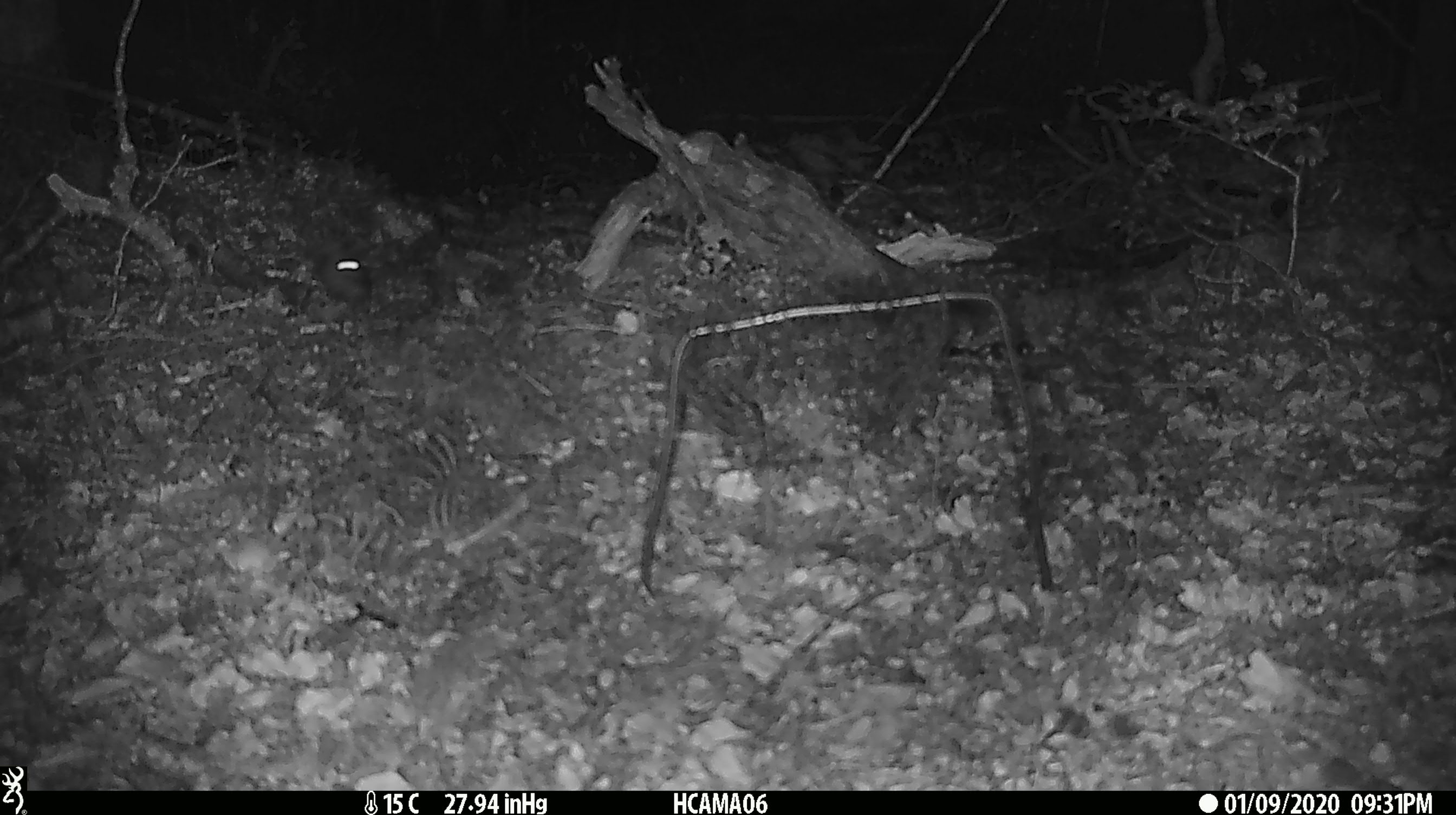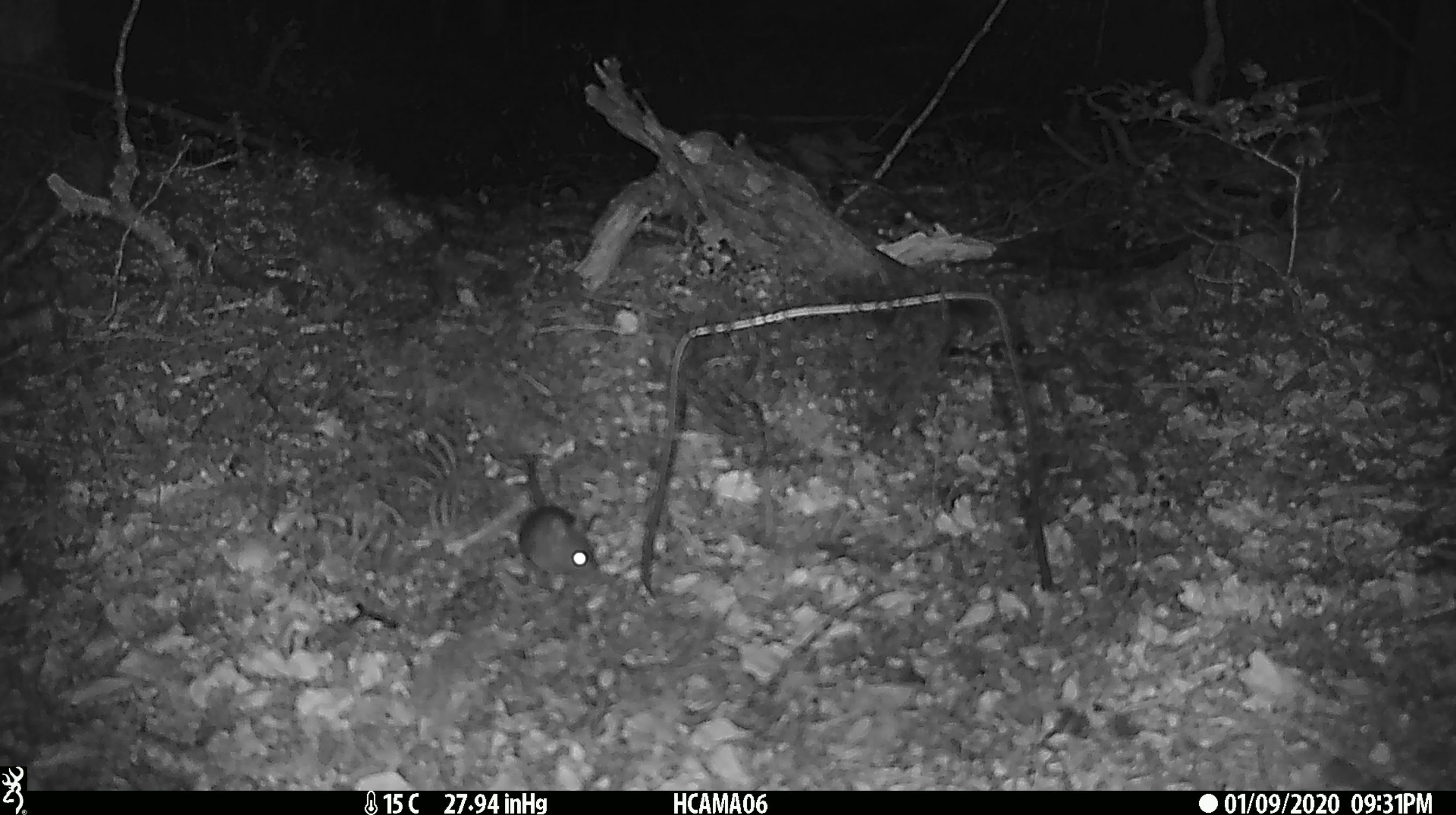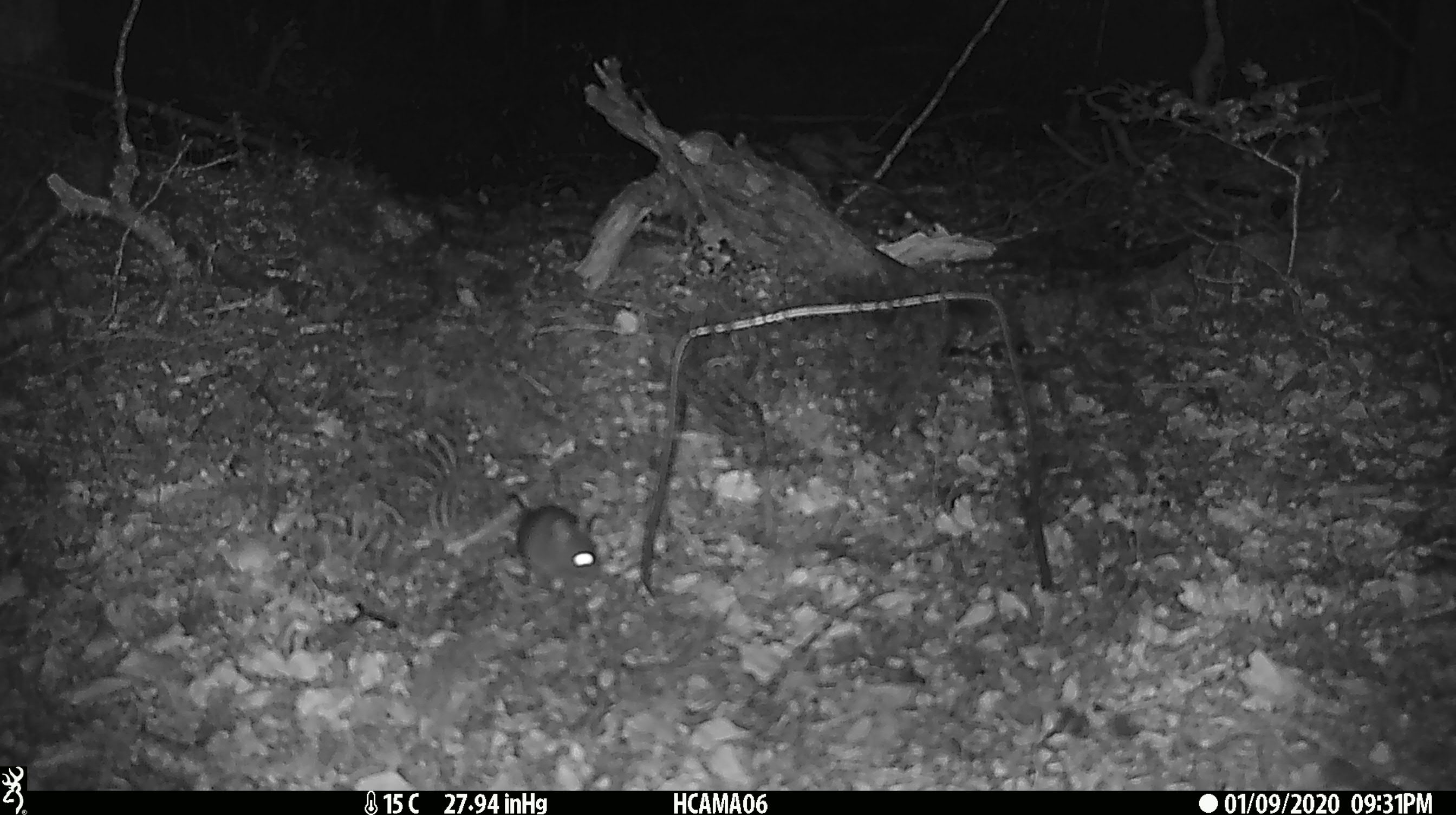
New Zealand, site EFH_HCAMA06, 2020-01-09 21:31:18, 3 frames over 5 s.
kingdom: Animalia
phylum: Chordata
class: Mammalia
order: Rodentia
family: Muridae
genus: Mus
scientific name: Mus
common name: mouse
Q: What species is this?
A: Mouse (Mus).